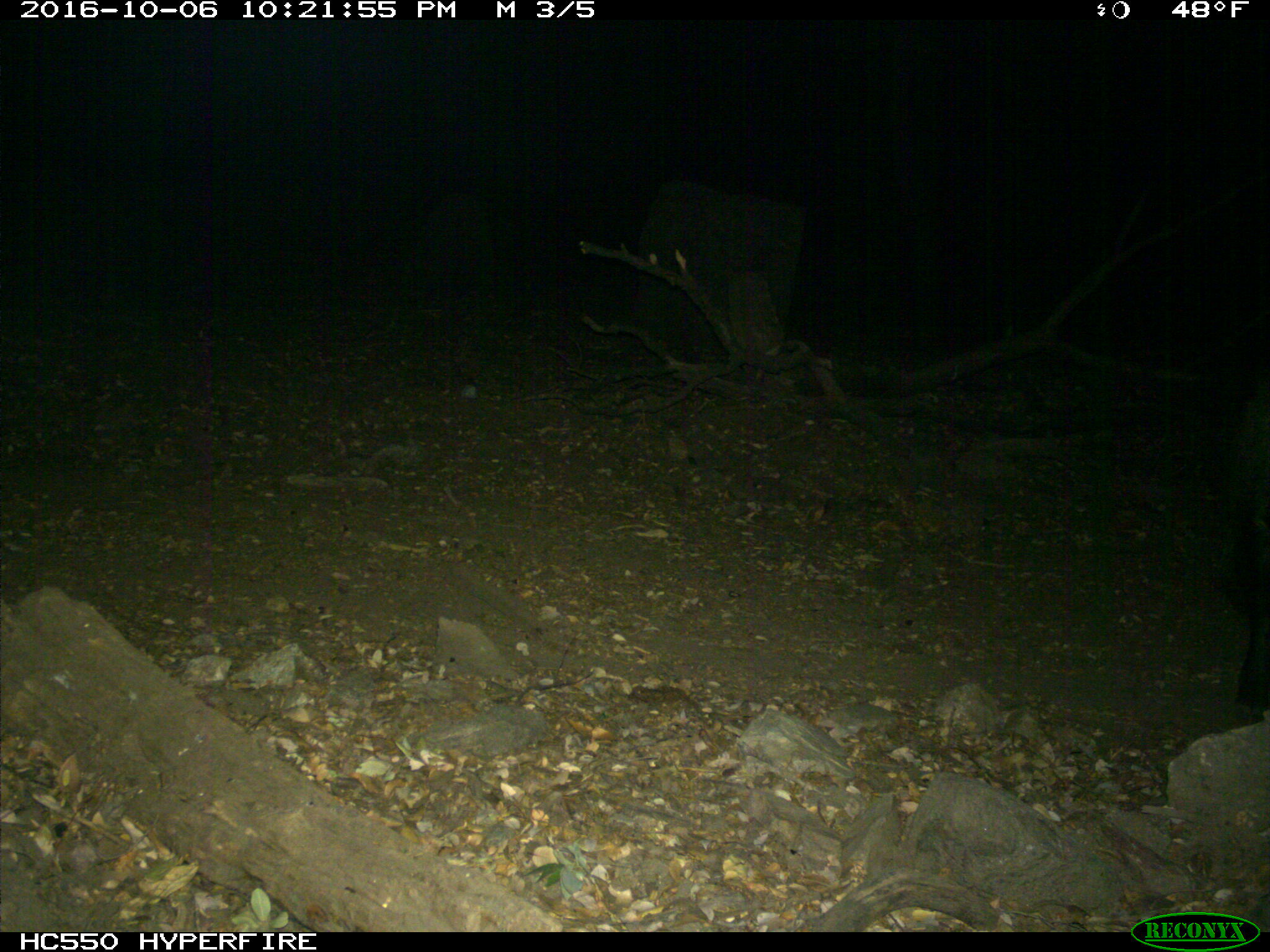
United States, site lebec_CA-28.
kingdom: Animalia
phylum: Chordata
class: Mammalia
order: Artiodactyla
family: Suidae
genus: Sus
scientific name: Sus scrofa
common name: wild boar